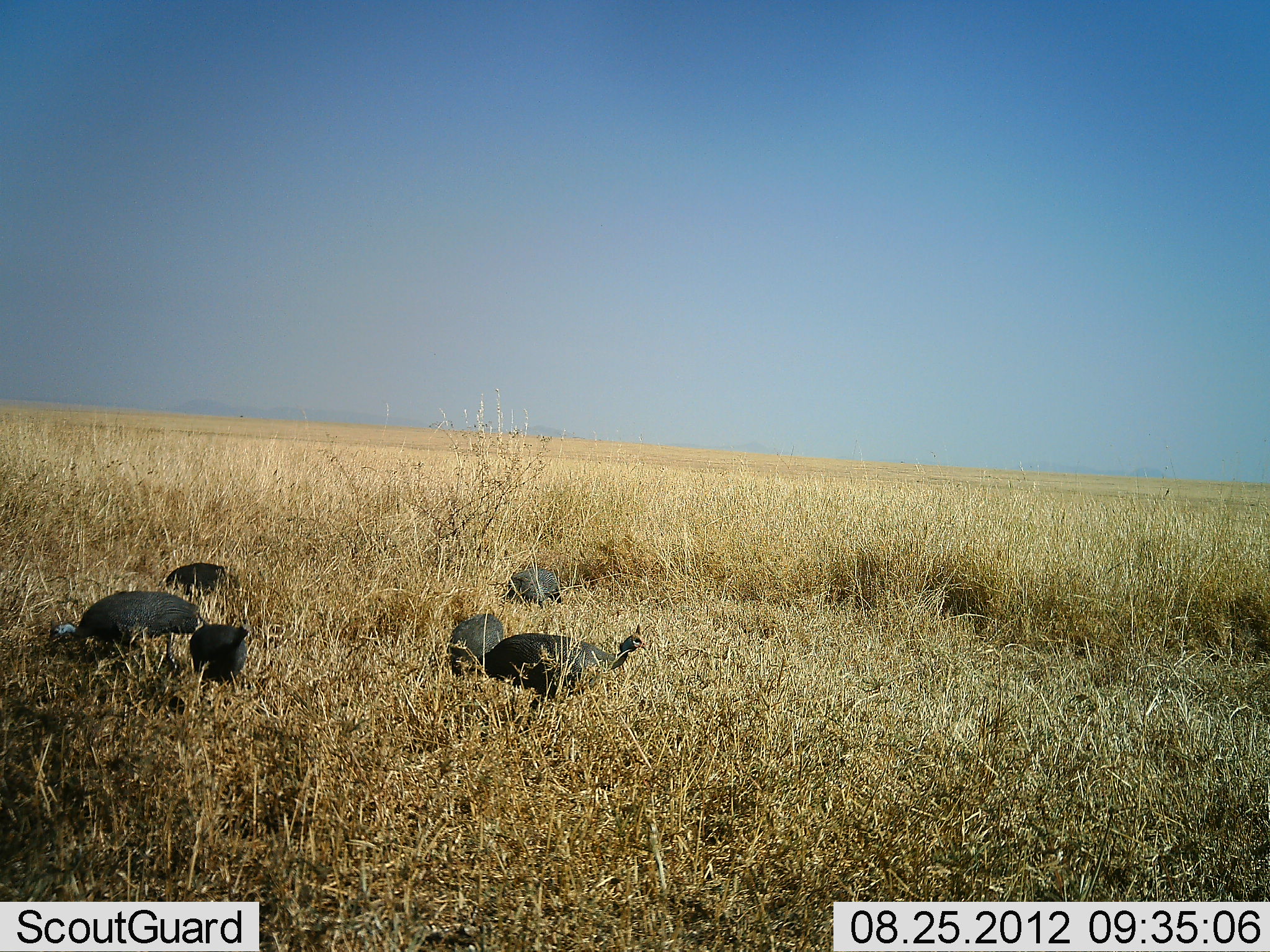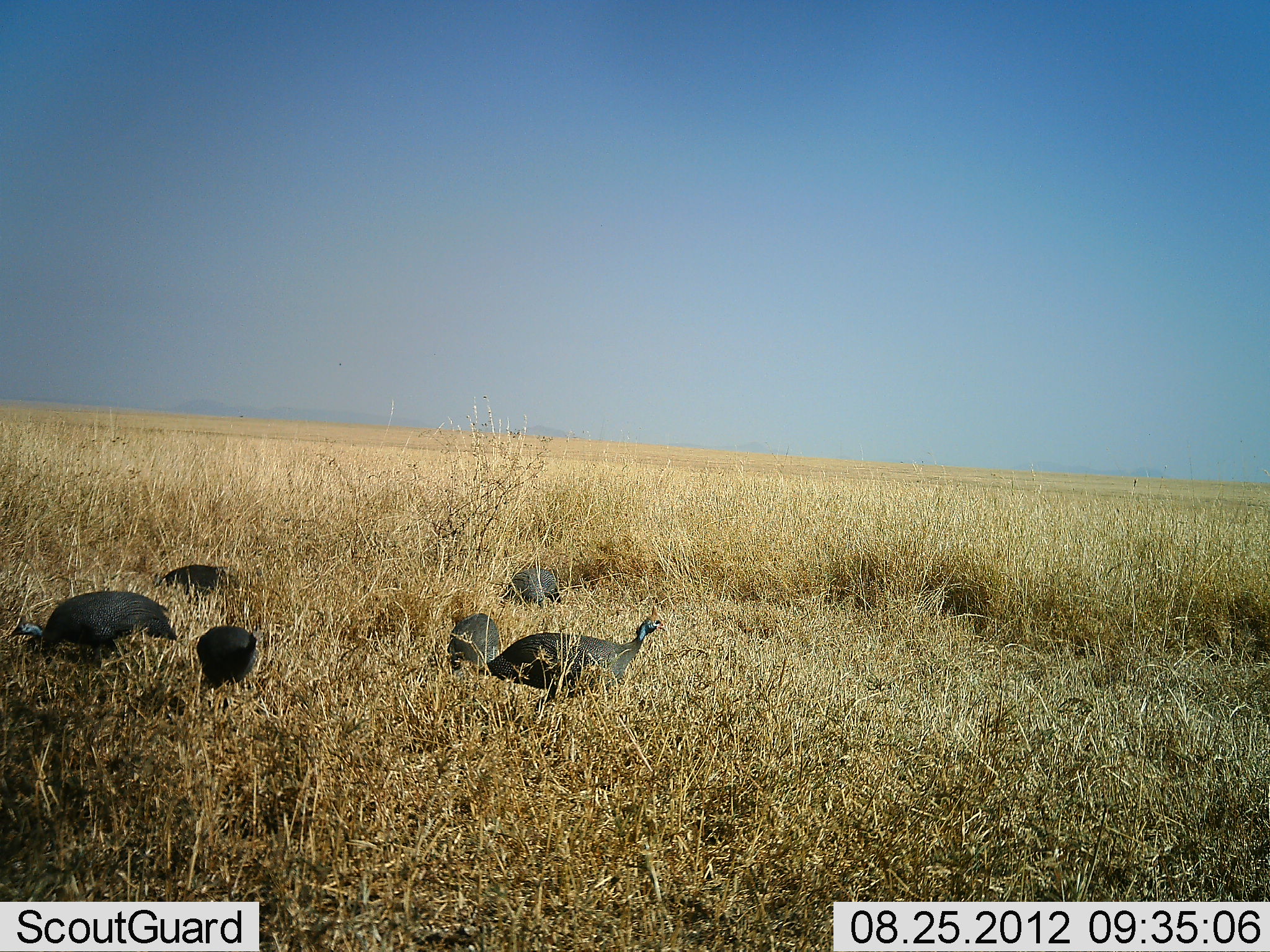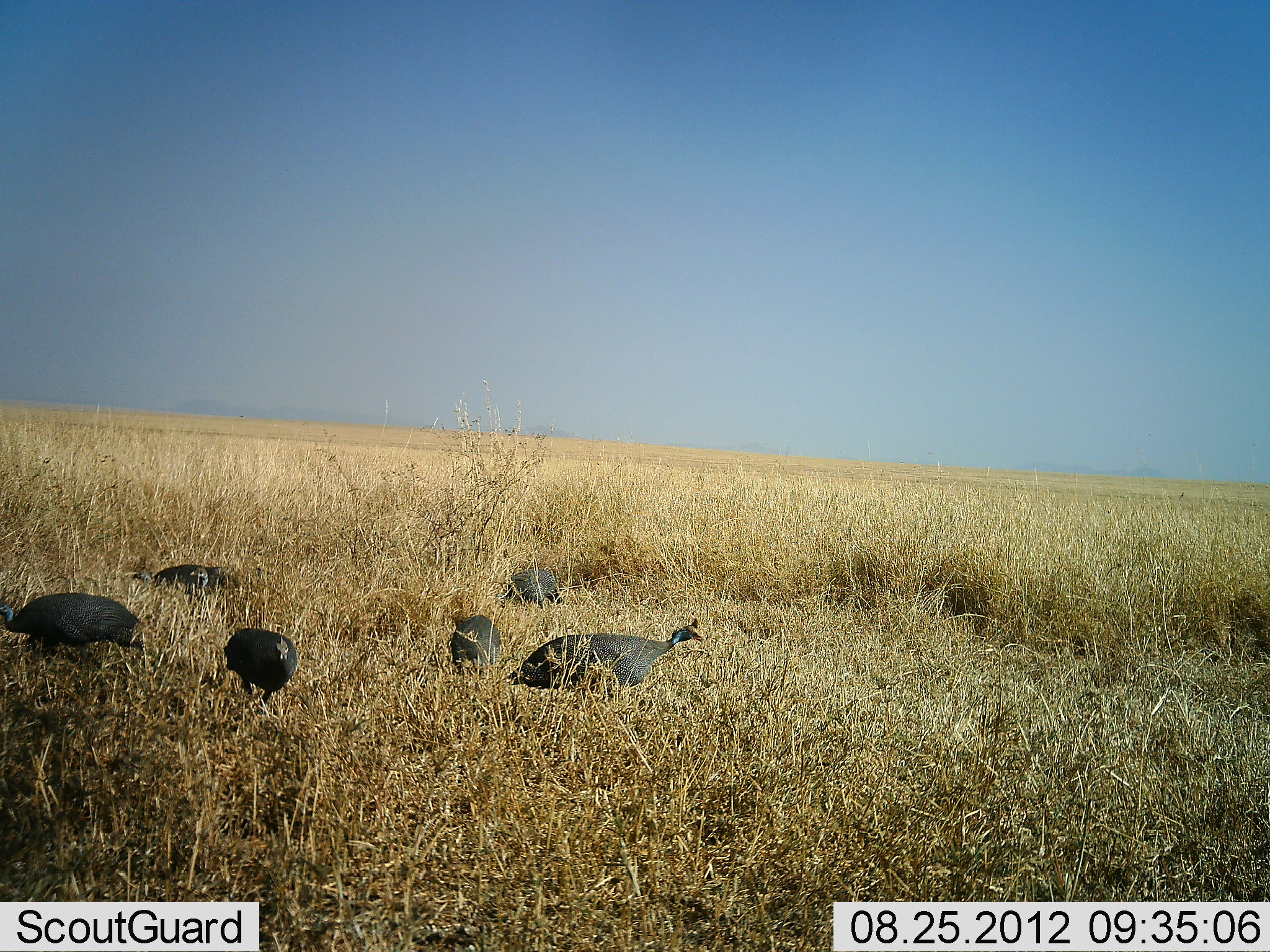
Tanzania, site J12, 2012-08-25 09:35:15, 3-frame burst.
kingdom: Animalia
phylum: Chordata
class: Aves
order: Galliformes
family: Numididae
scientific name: Numididae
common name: guinea fowl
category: guineafowl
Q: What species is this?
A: Guineafowl (guinea fowl) (Numididae).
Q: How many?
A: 6.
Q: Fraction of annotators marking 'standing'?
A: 40%.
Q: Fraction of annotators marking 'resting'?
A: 0%.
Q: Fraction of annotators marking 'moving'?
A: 80%.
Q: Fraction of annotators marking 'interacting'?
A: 0%.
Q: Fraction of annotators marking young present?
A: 0%.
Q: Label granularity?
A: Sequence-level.